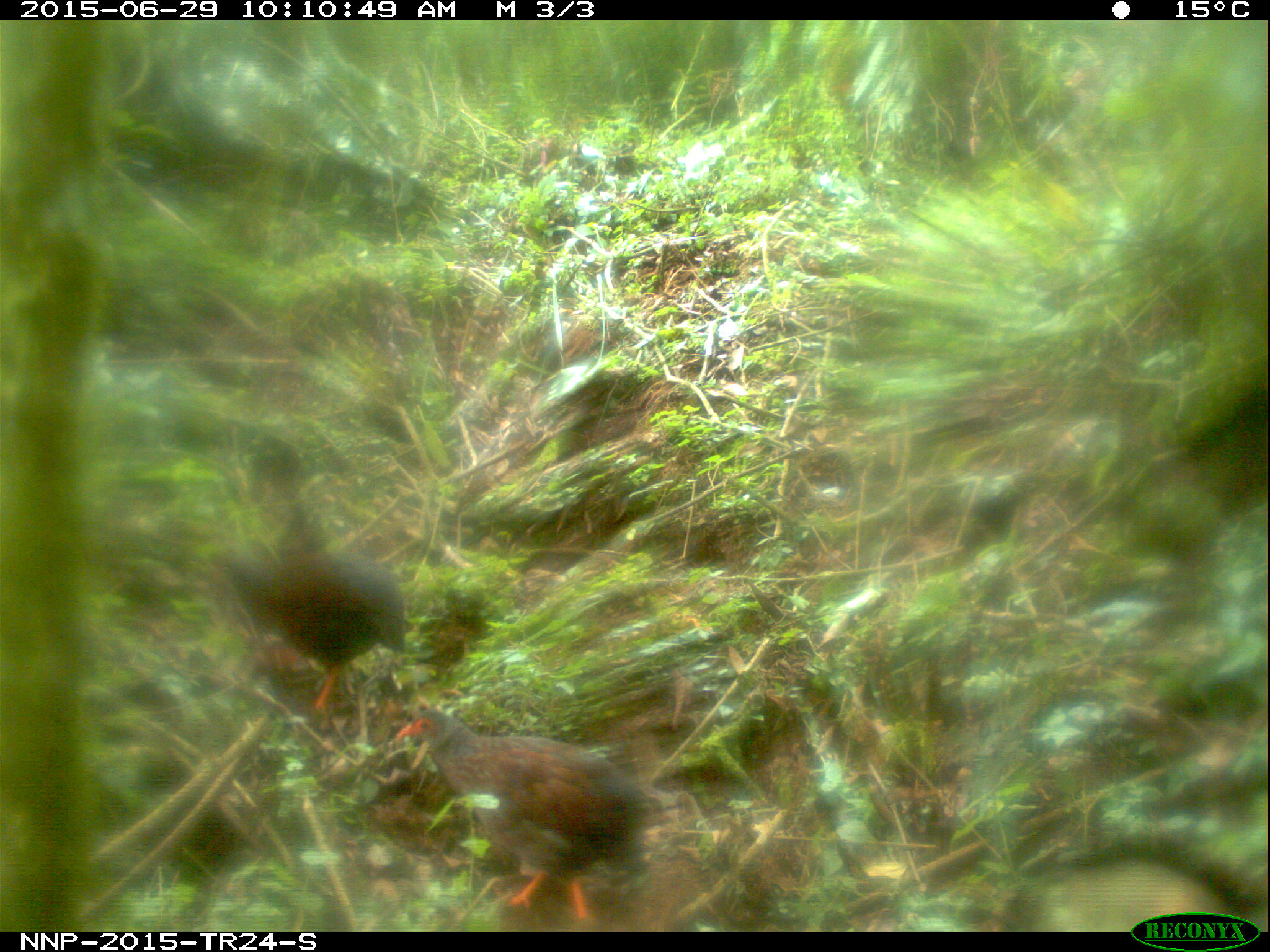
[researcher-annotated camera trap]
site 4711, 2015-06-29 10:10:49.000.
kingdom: Animalia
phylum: Chordata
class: Aves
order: Galliformes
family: Phasianidae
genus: Pternistis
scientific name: Pternistis nobilis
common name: handsome francolin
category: francolinus nobilis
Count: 2.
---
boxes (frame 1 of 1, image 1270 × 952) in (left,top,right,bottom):
francolinus nobilis: (386,694,680,927); (209,428,407,712)